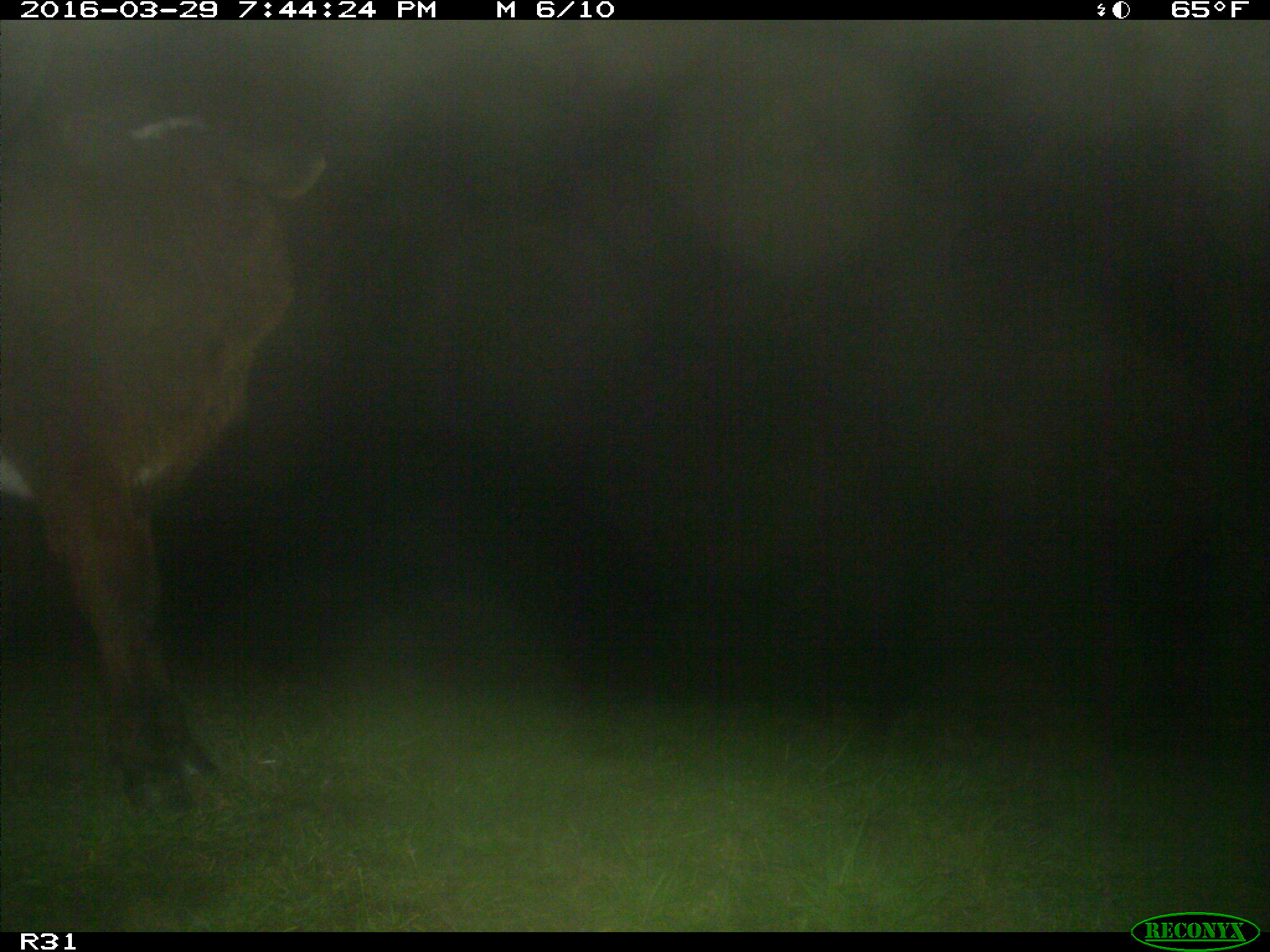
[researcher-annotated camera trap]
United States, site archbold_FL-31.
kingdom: Animalia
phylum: Chordata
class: Mammalia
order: Artiodactyla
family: Bovidae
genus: Bos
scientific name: Bos taurus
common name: domestic cow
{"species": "Bos taurus (domestic cow)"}